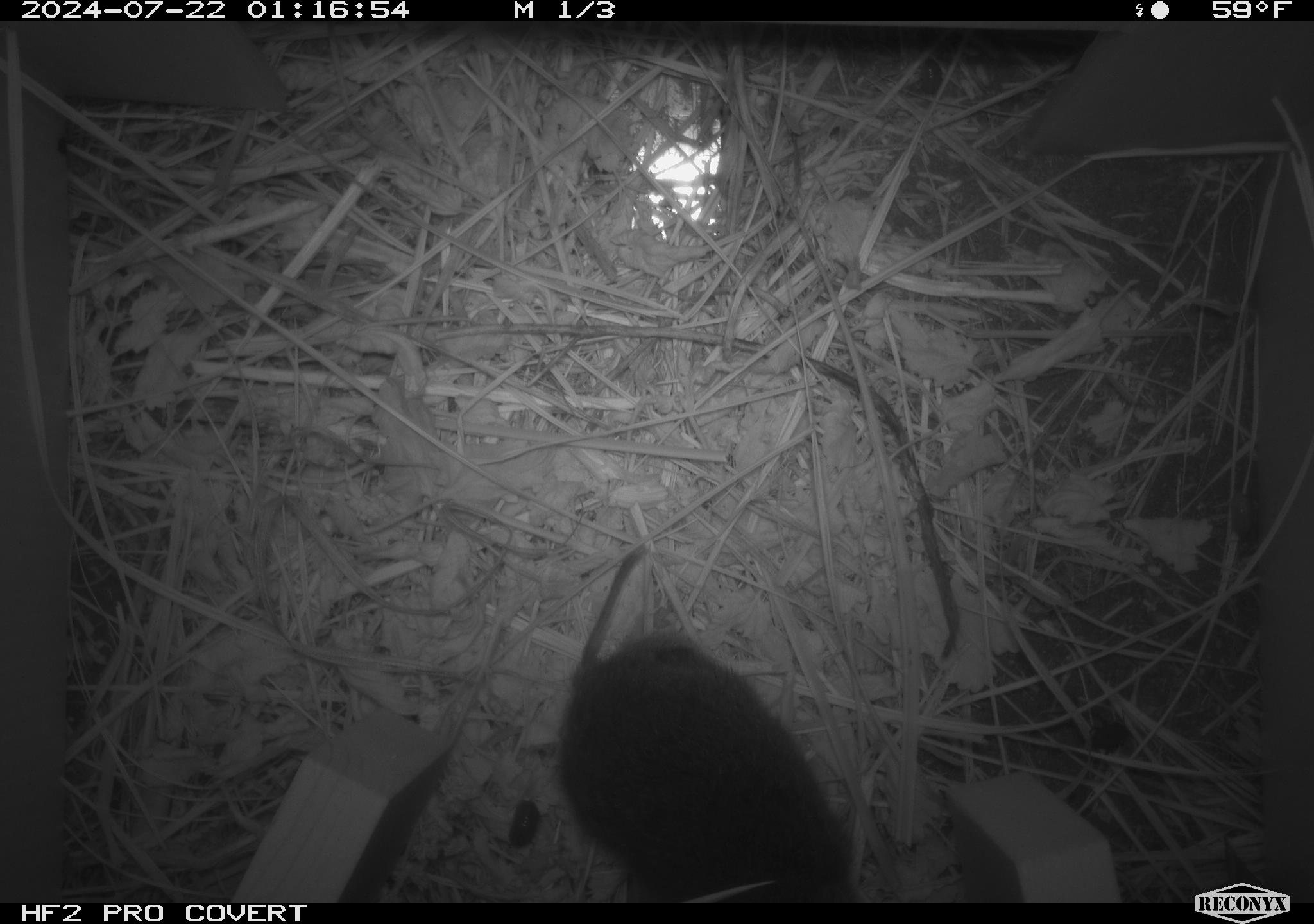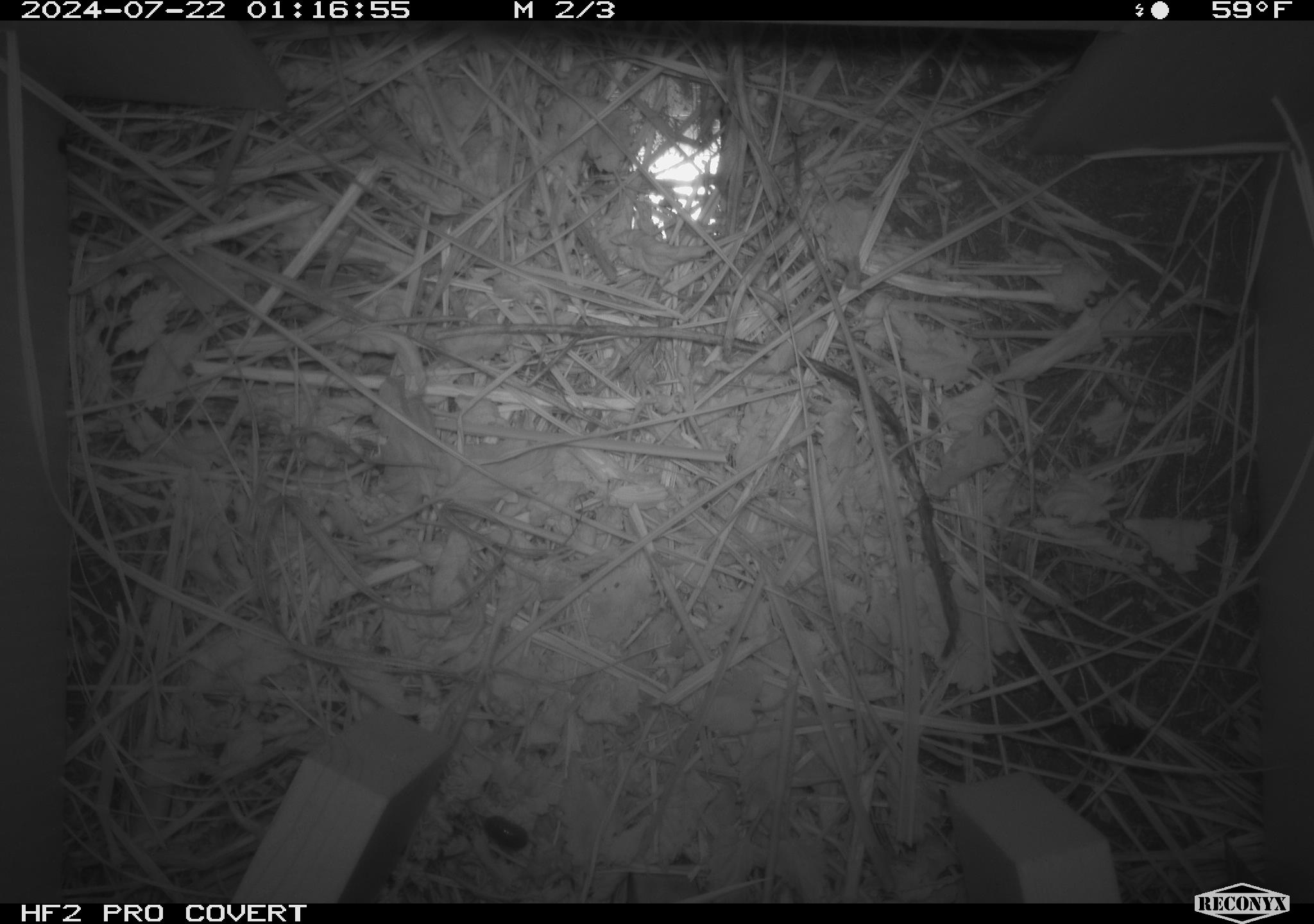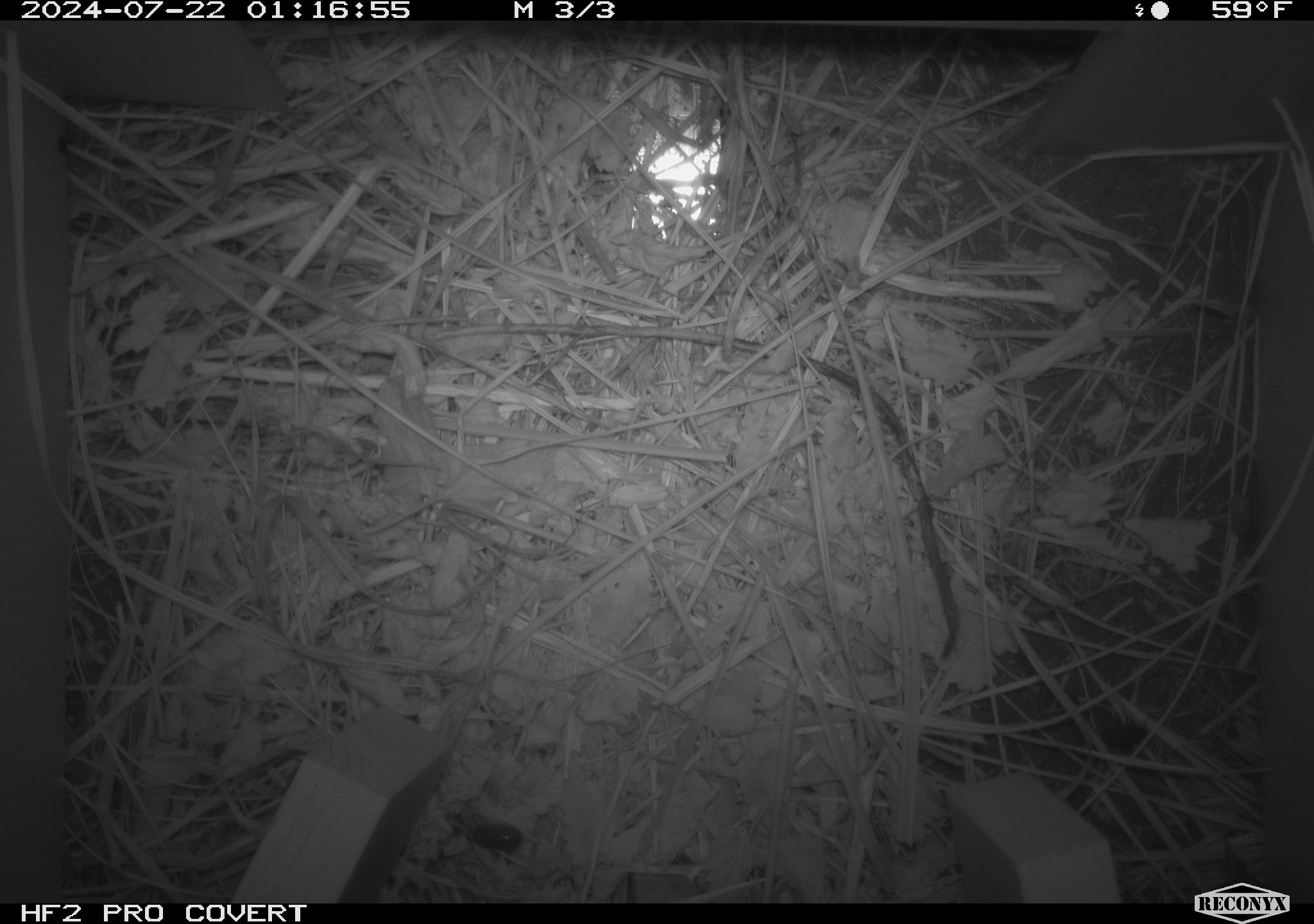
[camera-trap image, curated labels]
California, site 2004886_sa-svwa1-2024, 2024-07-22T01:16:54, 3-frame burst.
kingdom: Animalia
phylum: Chordata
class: Mammalia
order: Rodentia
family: Cricetidae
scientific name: Arvicolinae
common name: voles, lemmings, and muskrats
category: arvicolinae subfamily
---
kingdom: Animalia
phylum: Arthropoda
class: Insecta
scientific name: Insecta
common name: insect